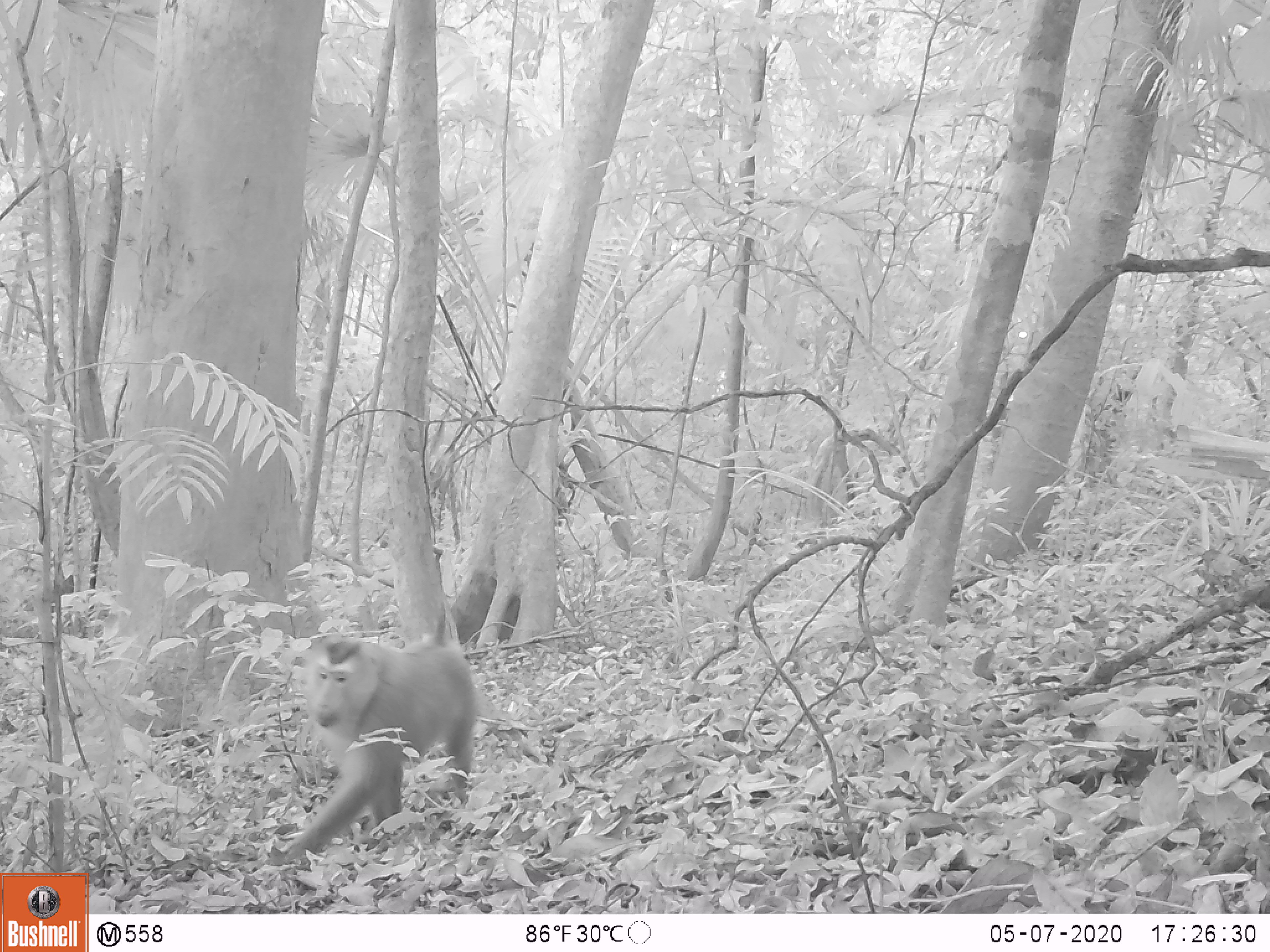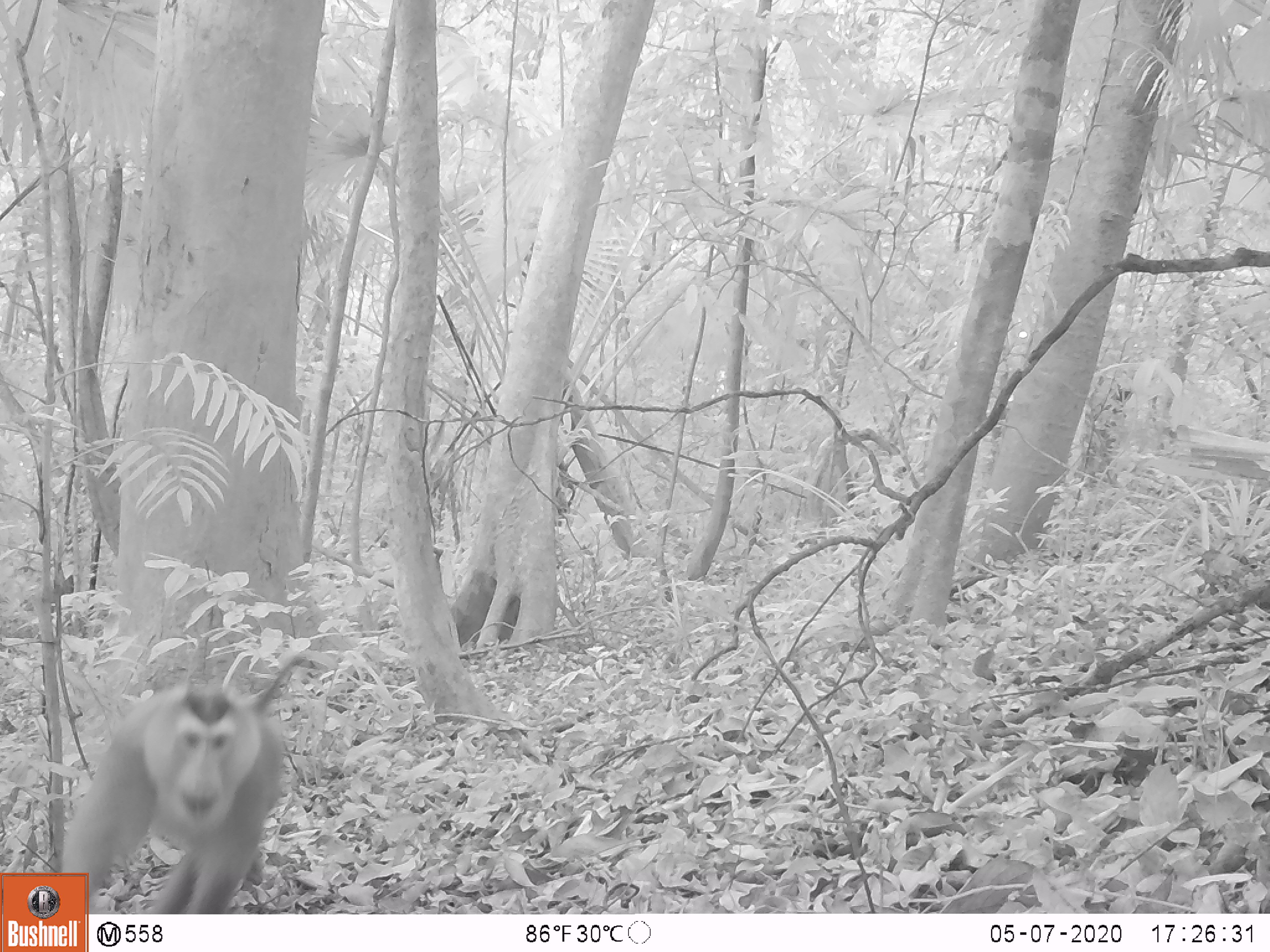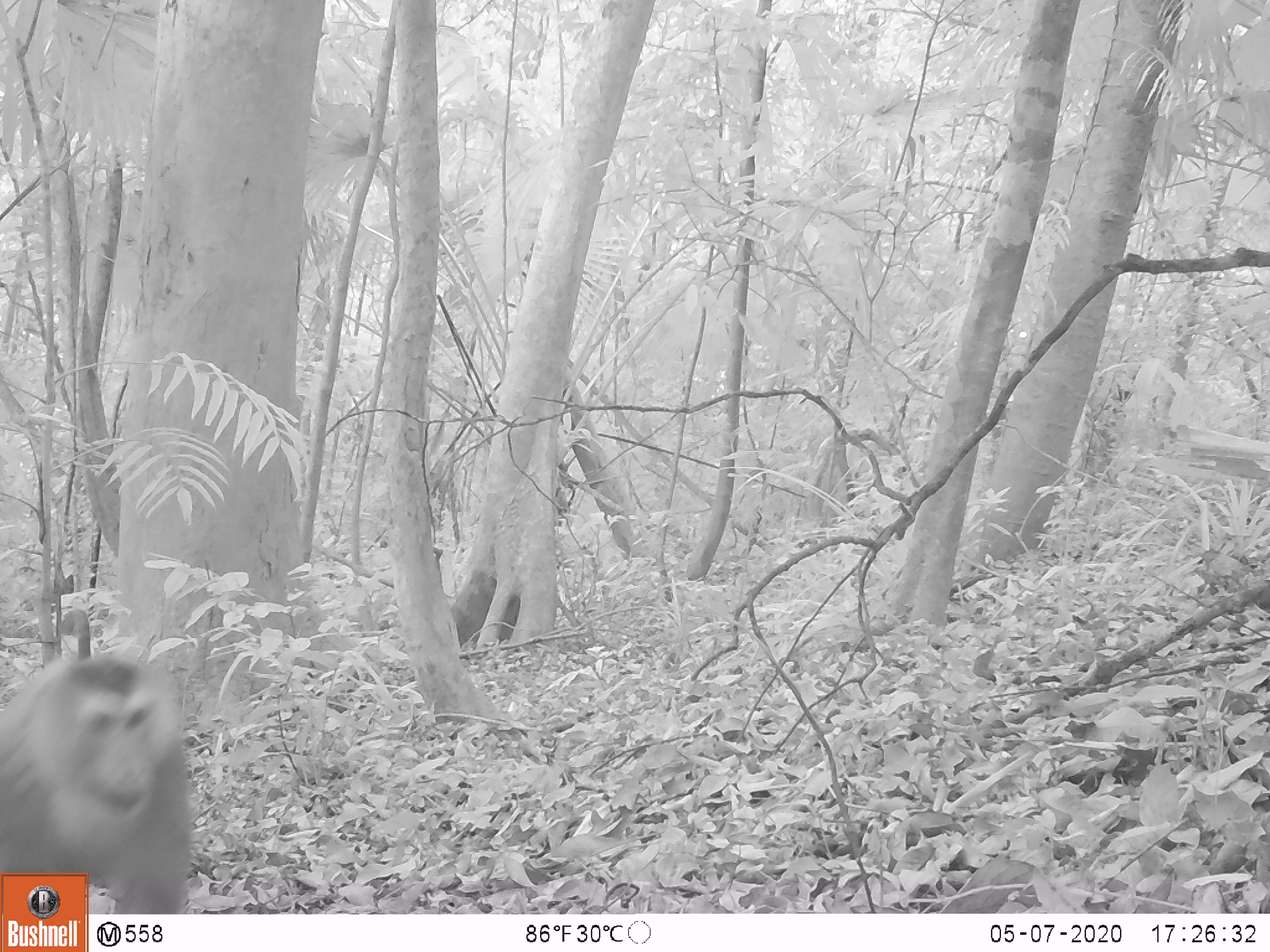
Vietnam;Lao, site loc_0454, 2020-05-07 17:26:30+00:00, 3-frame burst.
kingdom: Animalia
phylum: Chordata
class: Mammalia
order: Primates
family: Cercopithecidae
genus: Macaca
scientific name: Macaca nemestrina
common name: pig-tailed macaque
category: pig tailed macaque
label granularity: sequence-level